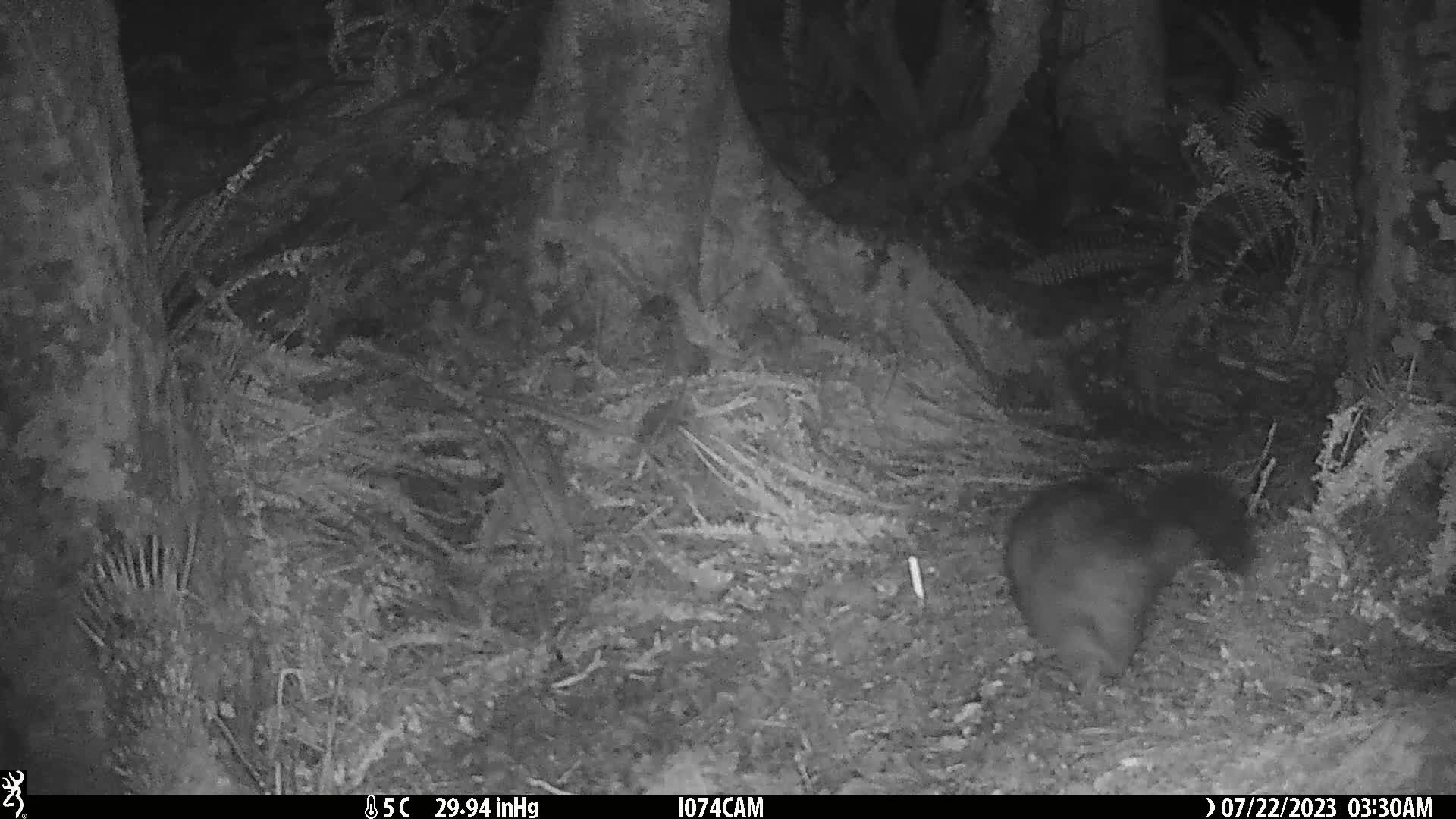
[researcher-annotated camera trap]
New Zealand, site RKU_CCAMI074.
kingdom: Animalia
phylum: Chordata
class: Mammalia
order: Diprotodontia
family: Phalangeridae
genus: Trichosurus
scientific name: Trichosurus vulpecula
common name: common brushtail possum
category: possum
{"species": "possum (common brushtail possum) (Trichosurus vulpecula)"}